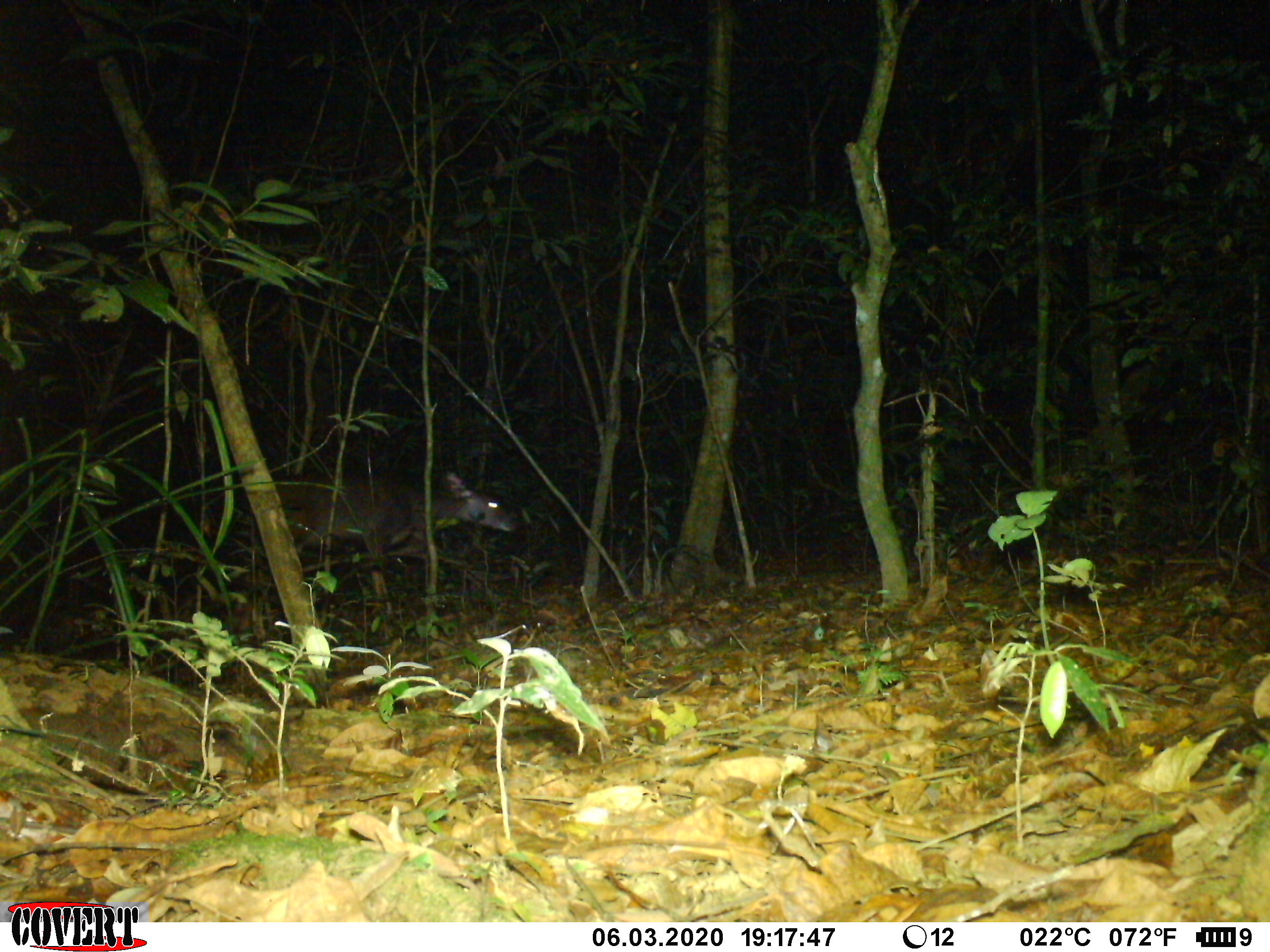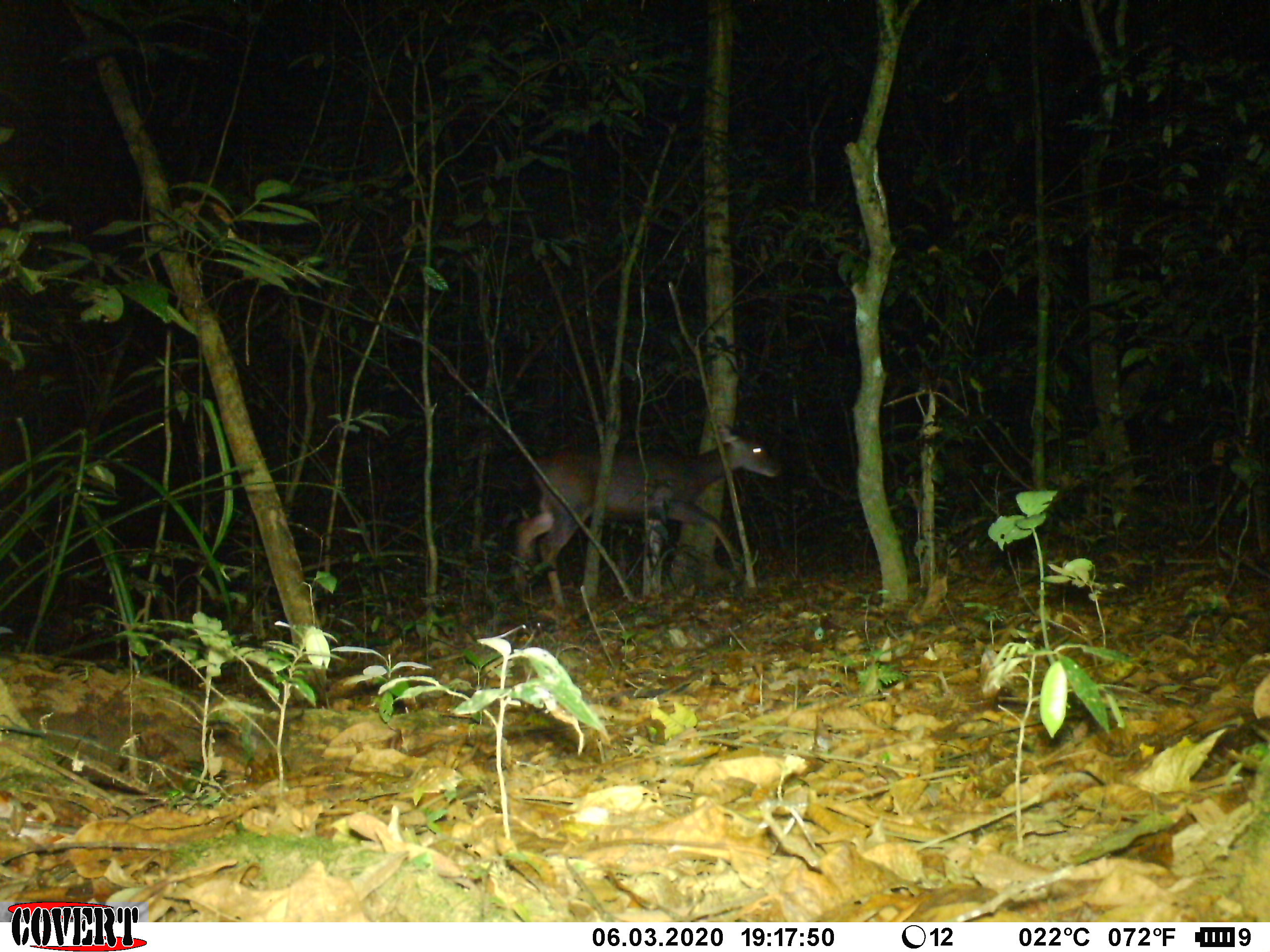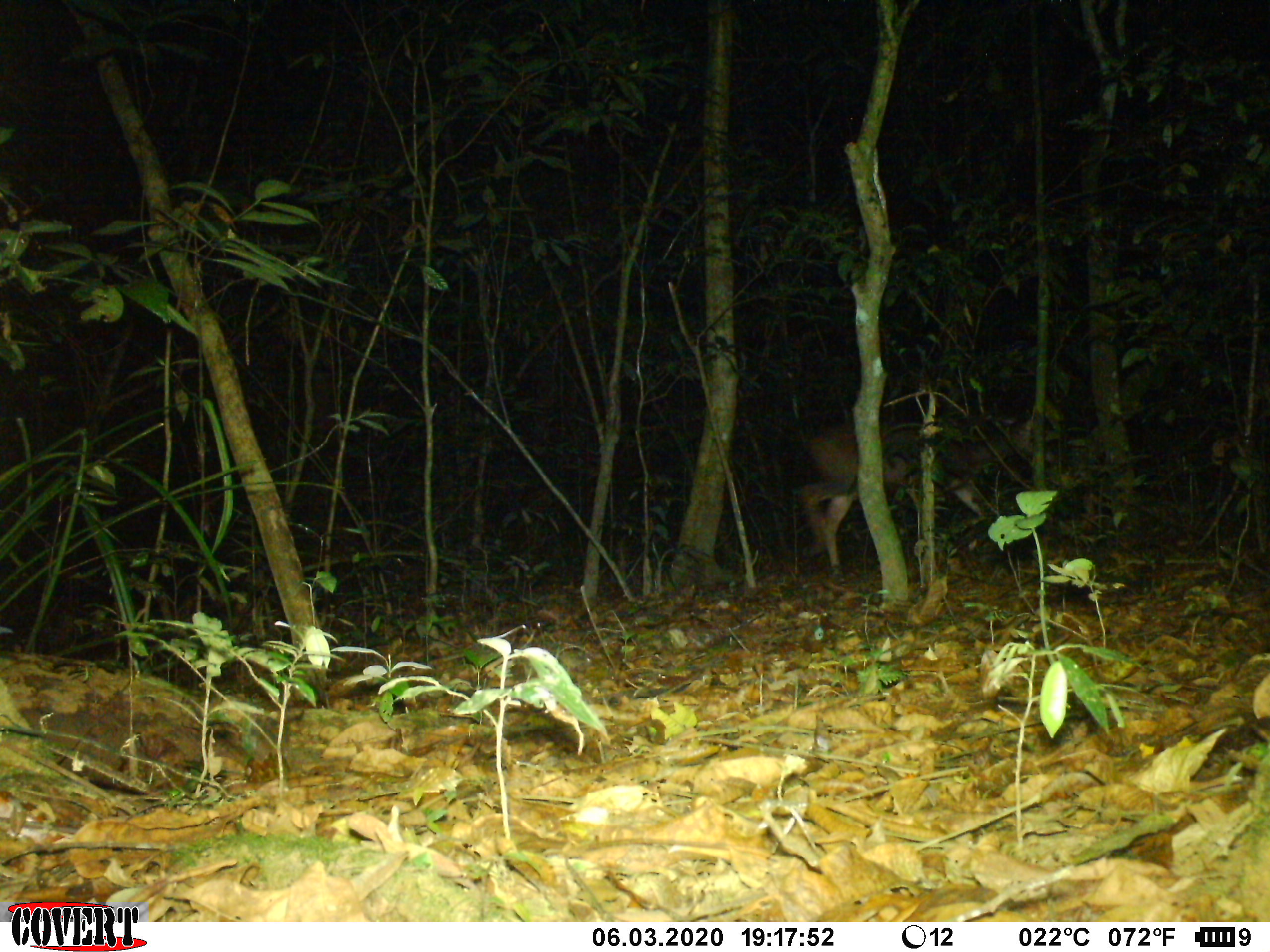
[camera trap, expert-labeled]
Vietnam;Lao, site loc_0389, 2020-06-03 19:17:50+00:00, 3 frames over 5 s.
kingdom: Animalia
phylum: Chordata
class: Mammalia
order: Artiodactyla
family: Cervidae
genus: Rusa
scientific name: Rusa unicolor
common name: sambar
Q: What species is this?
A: Sambar (Rusa unicolor).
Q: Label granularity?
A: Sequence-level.